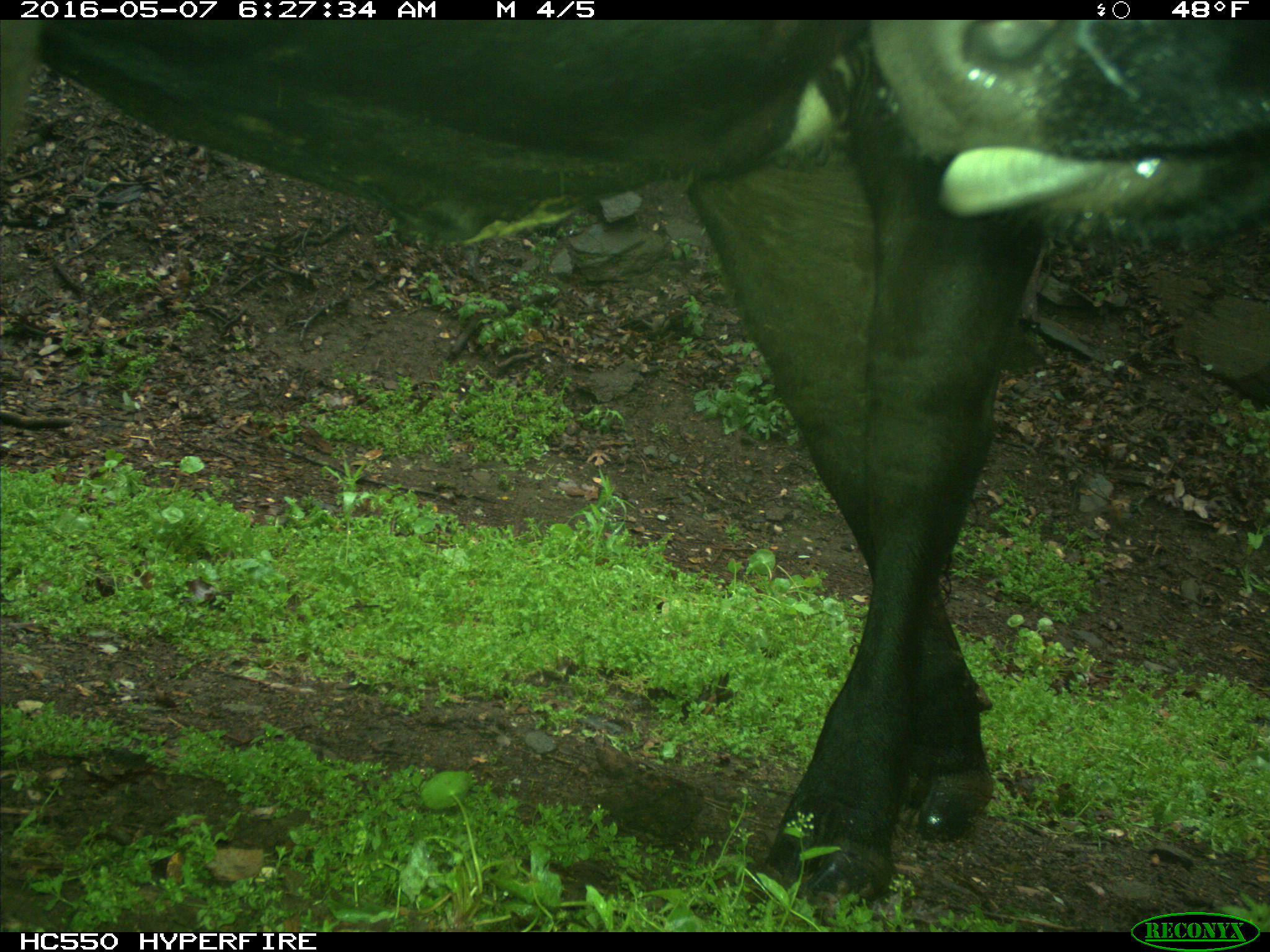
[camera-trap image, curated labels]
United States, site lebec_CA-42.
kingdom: Animalia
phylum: Chordata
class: Mammalia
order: Artiodactyla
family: Bovidae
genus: Bos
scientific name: Bos taurus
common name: domestic cow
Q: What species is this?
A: Bos taurus (domestic cow).